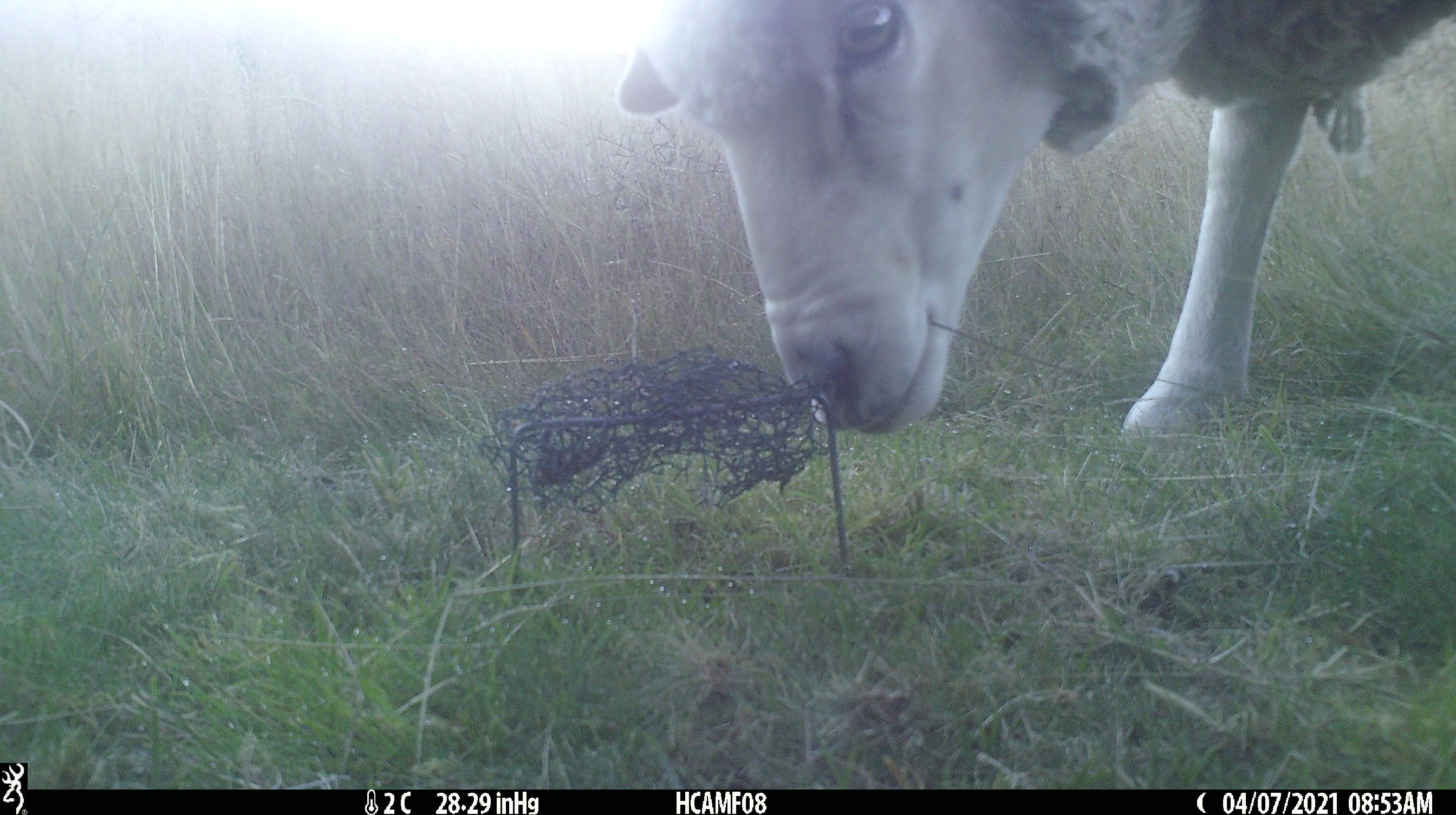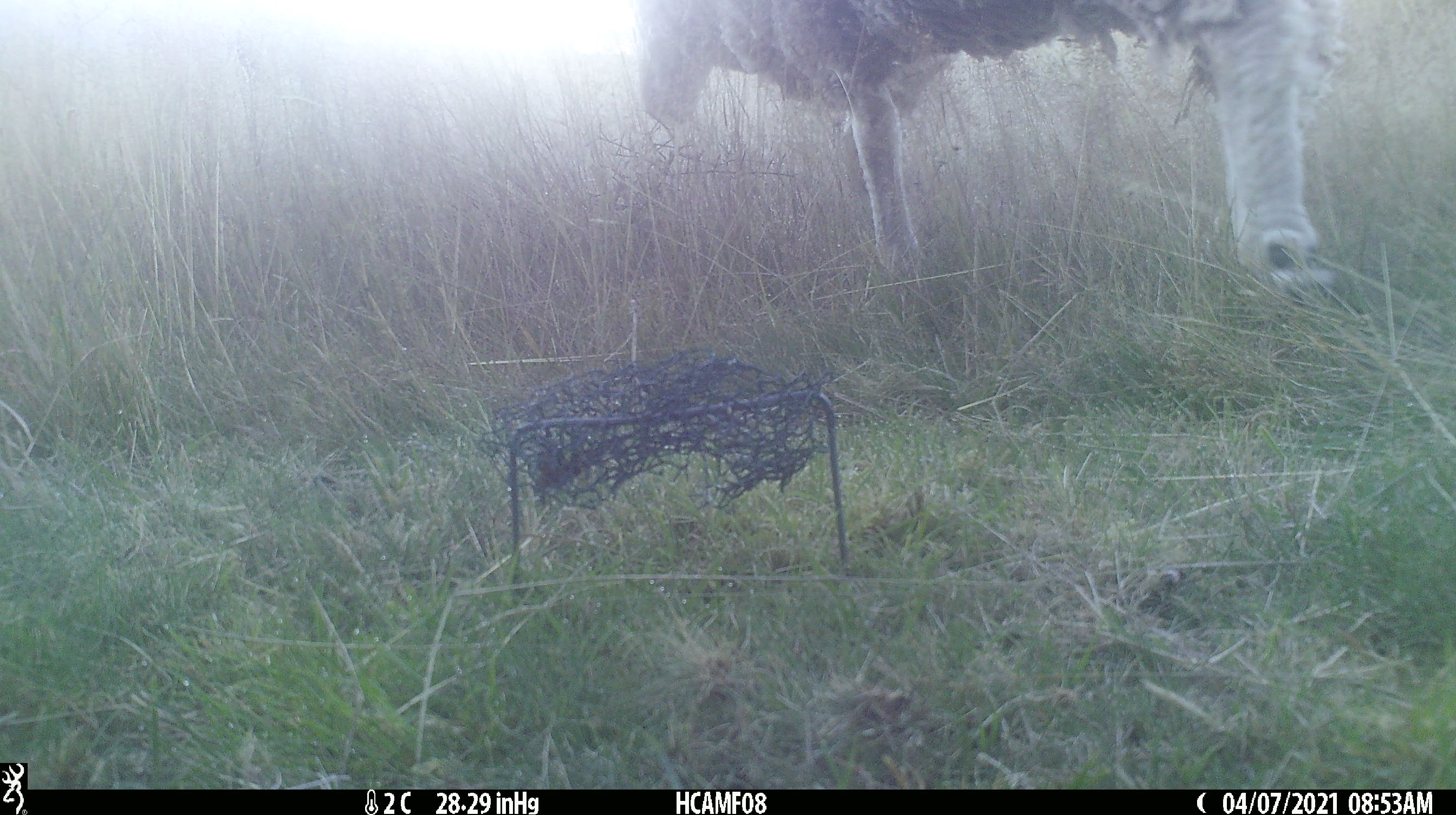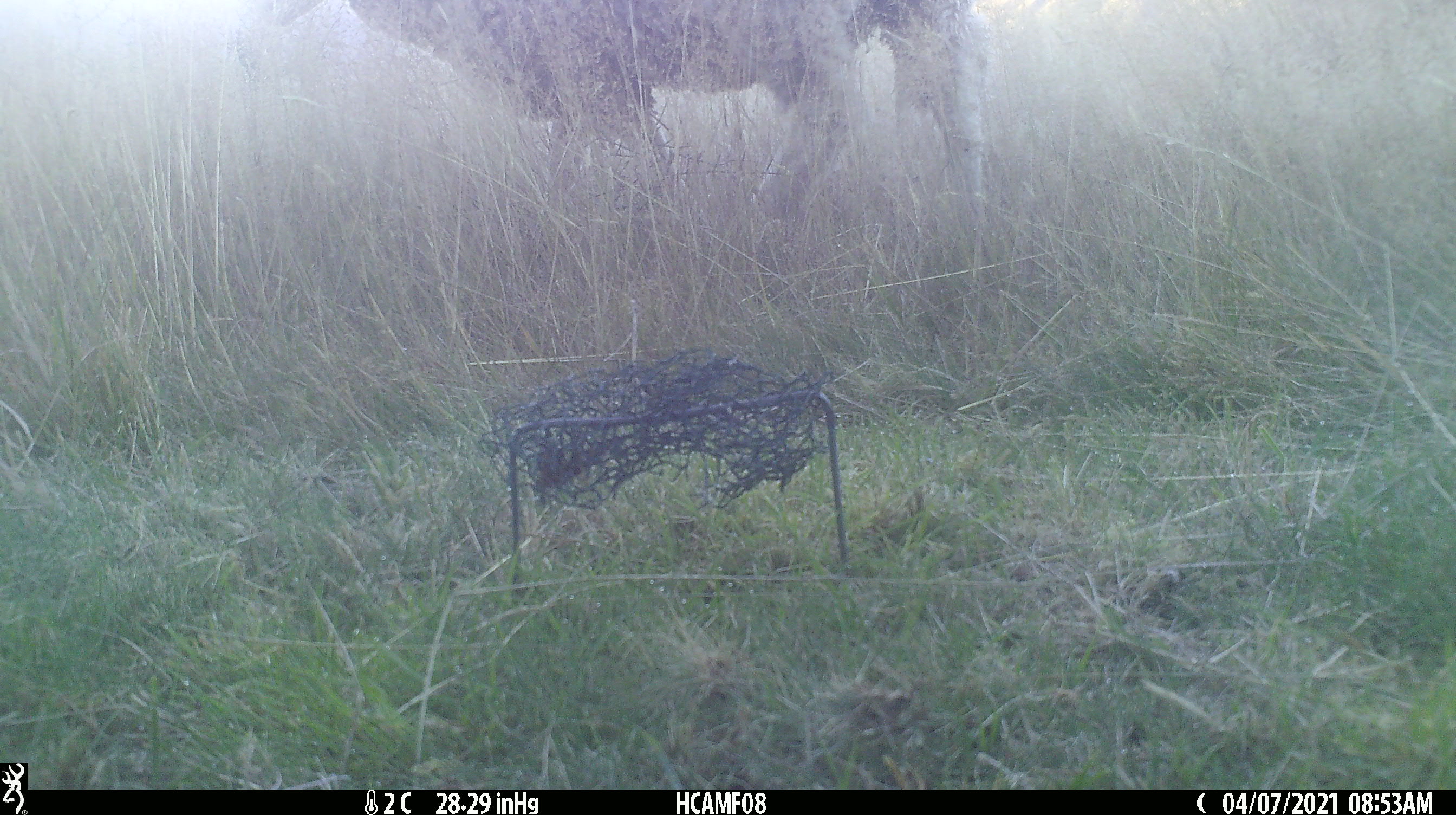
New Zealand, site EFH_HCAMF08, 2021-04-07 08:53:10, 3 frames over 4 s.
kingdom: Animalia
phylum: Chordata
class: Mammalia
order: Artiodactyla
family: Bovidae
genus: Ovis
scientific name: Ovis aries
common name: domestic sheep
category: sheep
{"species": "sheep (domestic sheep) (Ovis aries)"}